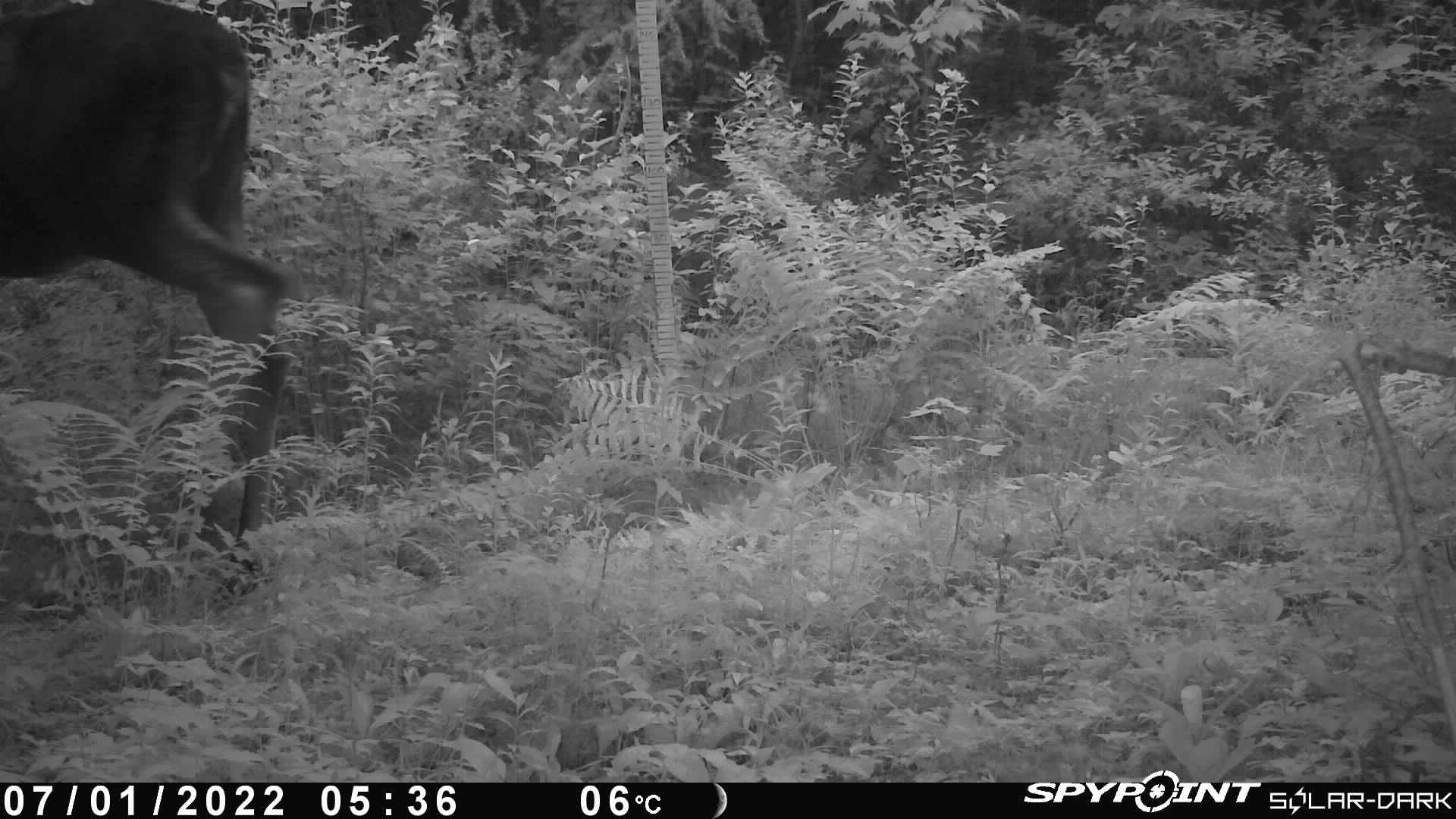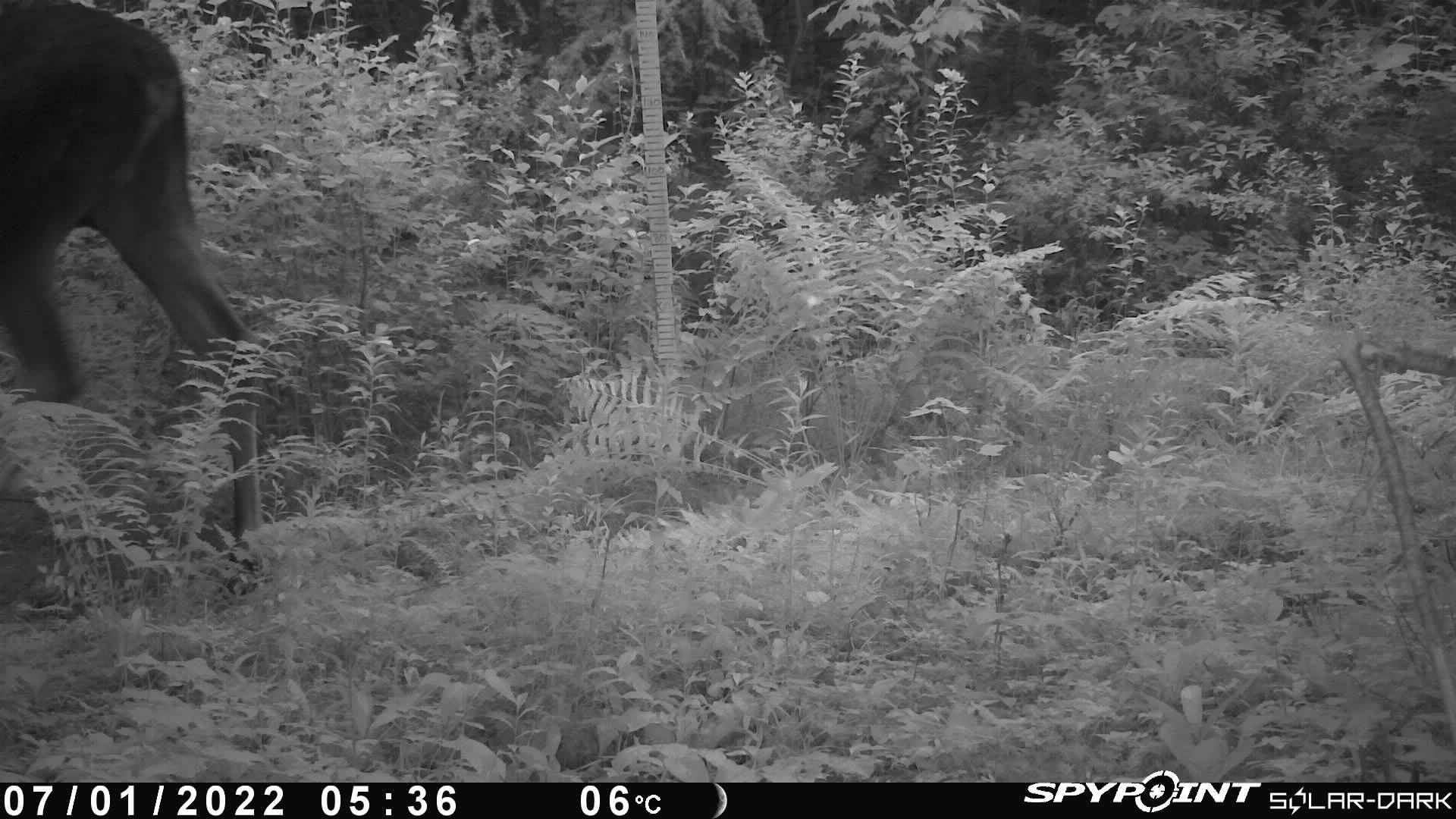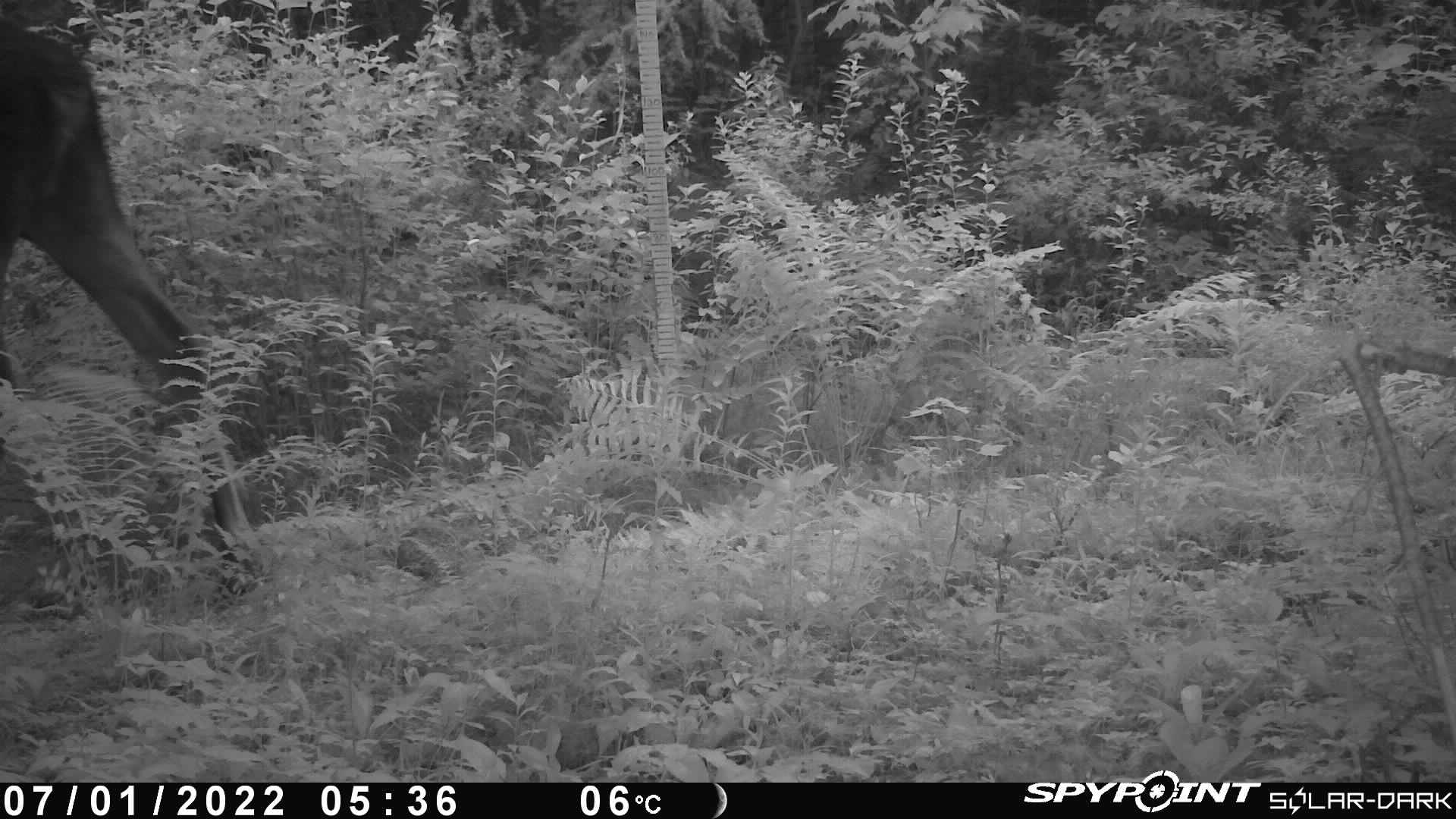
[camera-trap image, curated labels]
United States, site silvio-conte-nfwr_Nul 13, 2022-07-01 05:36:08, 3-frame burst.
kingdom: Animalia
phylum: Chordata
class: Mammalia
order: Artiodactyla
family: Cervidae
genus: Alces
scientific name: Alces alces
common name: moose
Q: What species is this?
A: Moose (Alces alces).